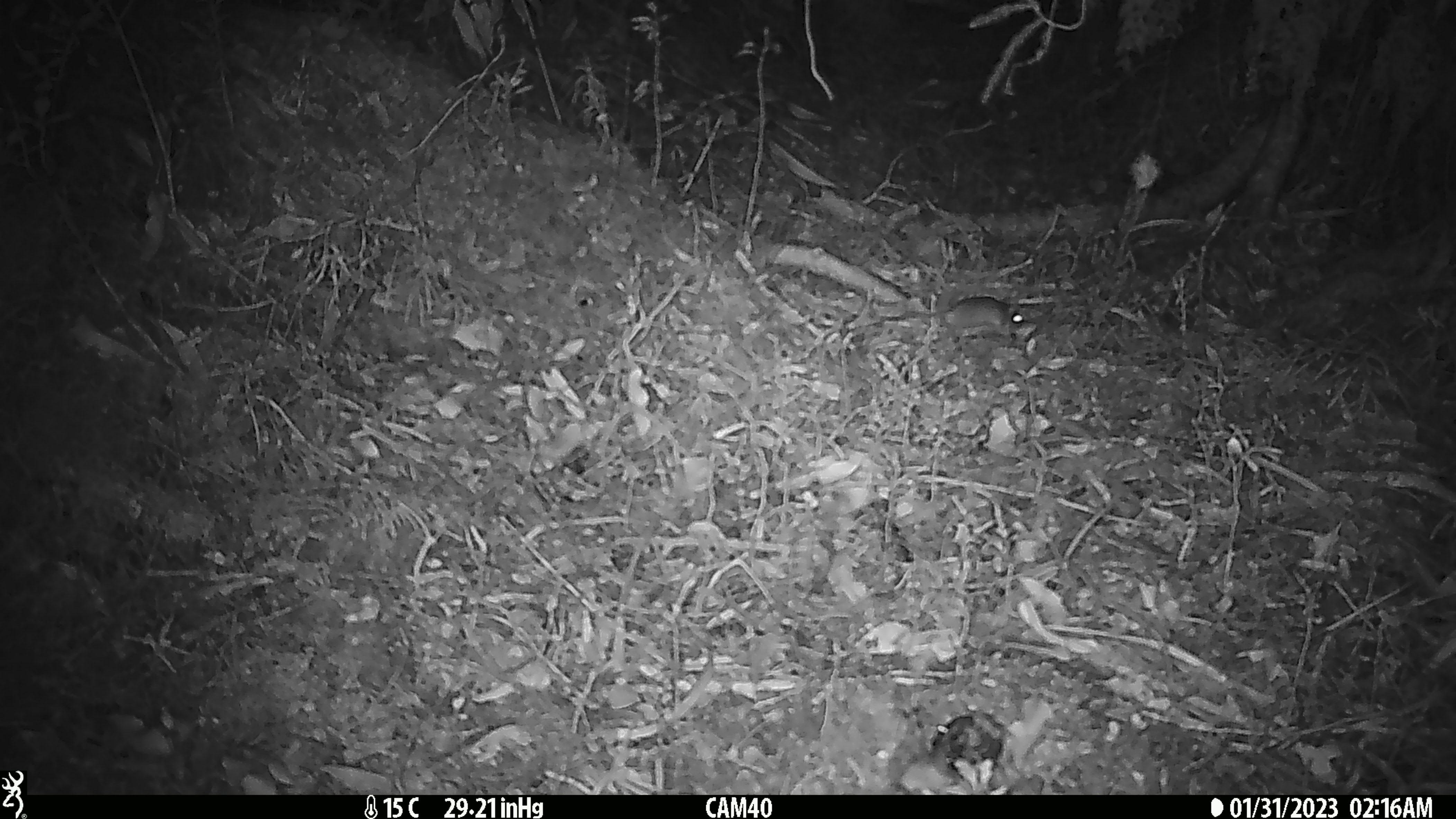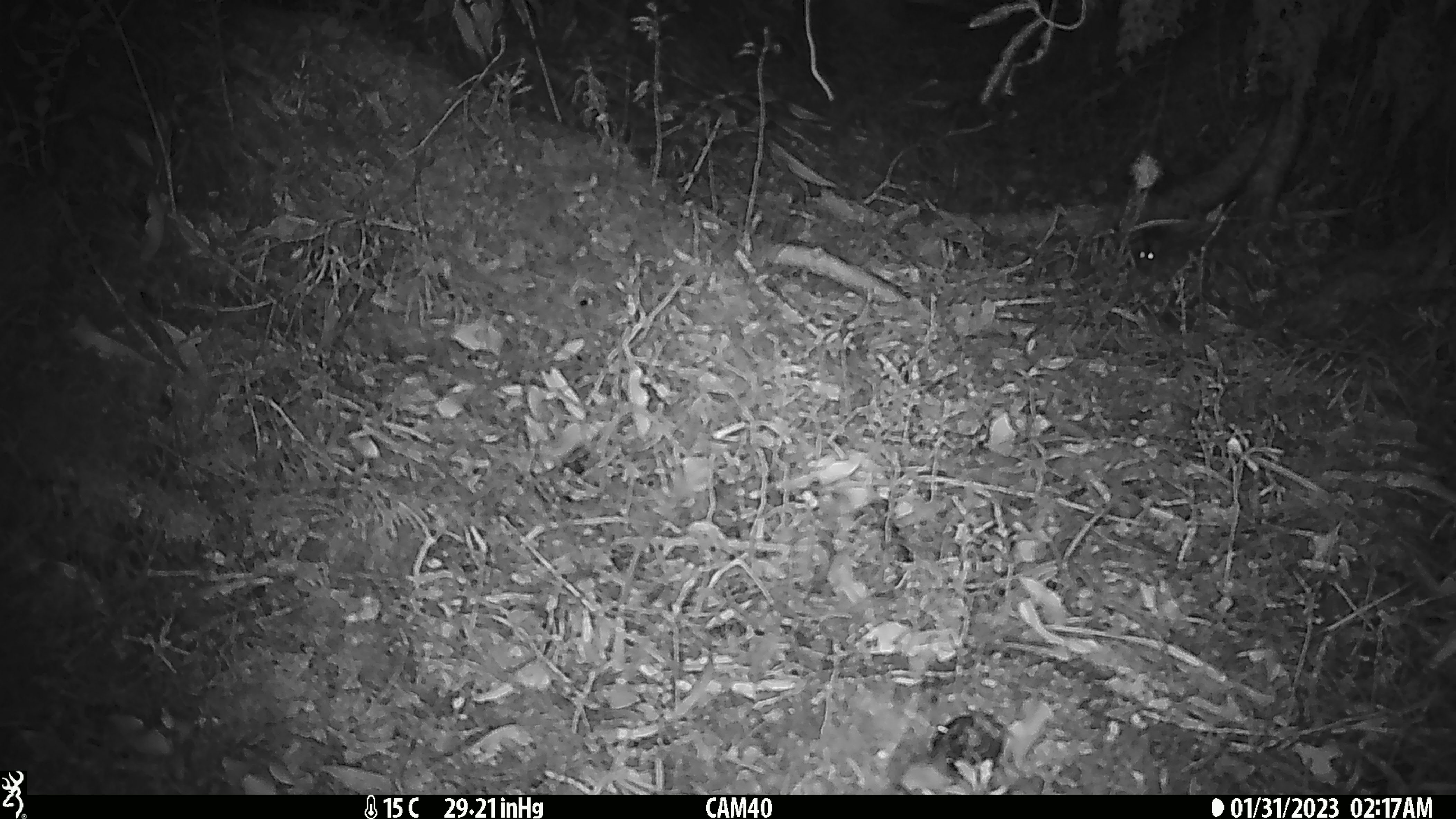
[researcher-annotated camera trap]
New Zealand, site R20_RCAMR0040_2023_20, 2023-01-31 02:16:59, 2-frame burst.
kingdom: Animalia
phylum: Chordata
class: Mammalia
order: Rodentia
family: Muridae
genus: Mus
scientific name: Mus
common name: mouse